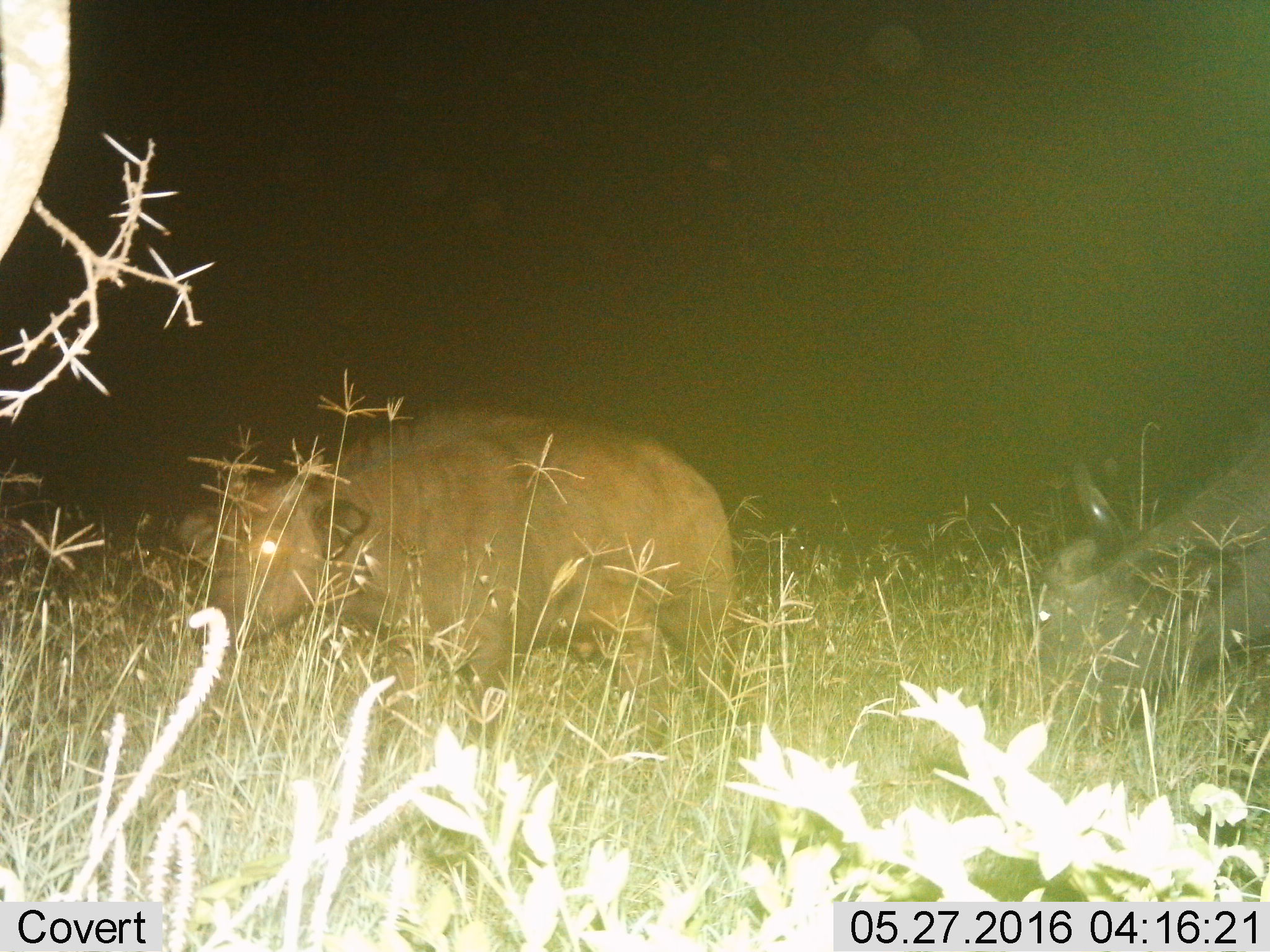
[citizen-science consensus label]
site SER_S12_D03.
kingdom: Animalia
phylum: Chordata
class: Mammalia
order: Artiodactyla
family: Bovidae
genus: Syncerus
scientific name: Syncerus caffer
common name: african buffalo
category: buffalo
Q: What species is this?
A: Buffalo (african buffalo) (Syncerus caffer).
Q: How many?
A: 2.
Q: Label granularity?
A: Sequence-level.